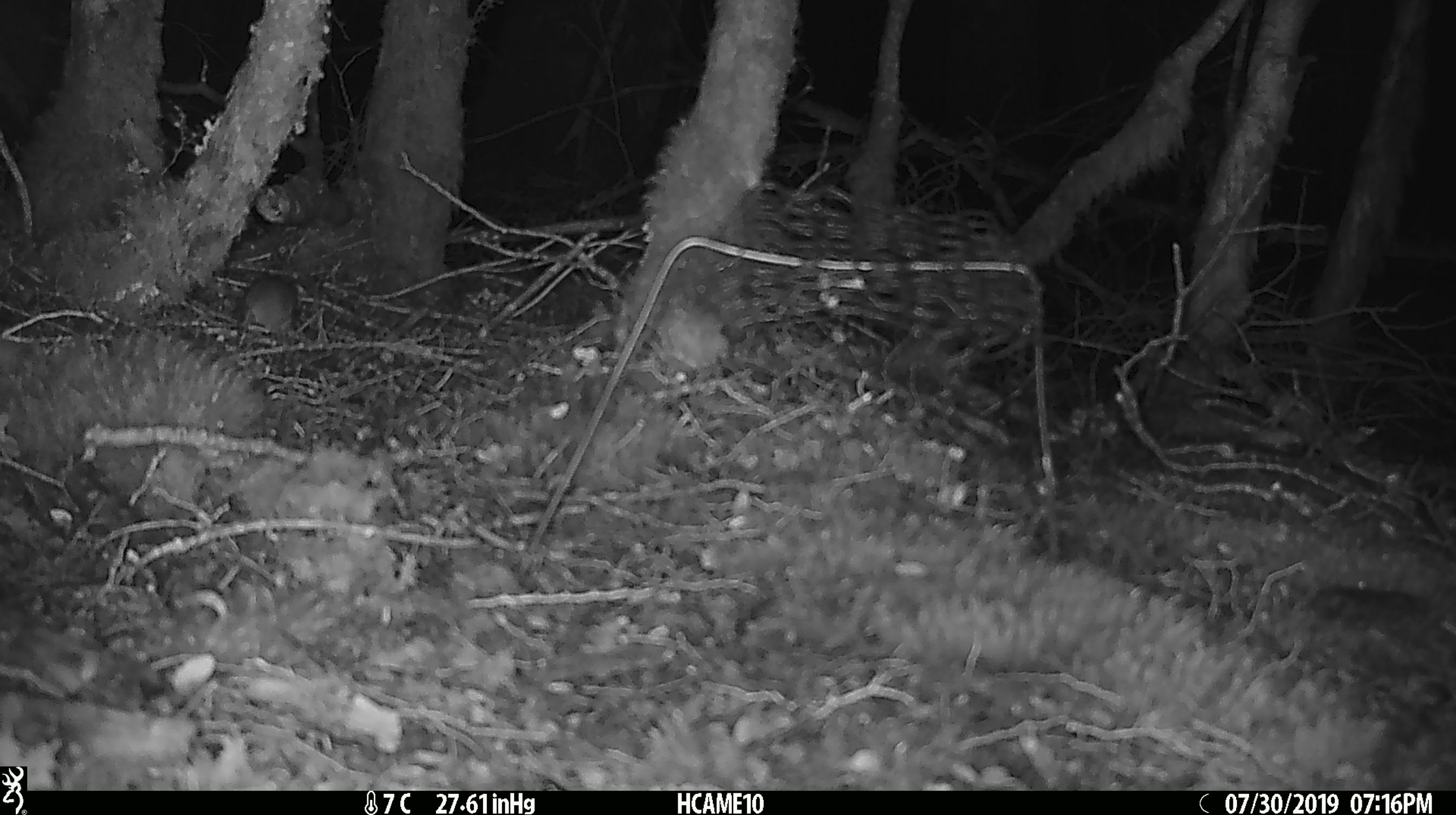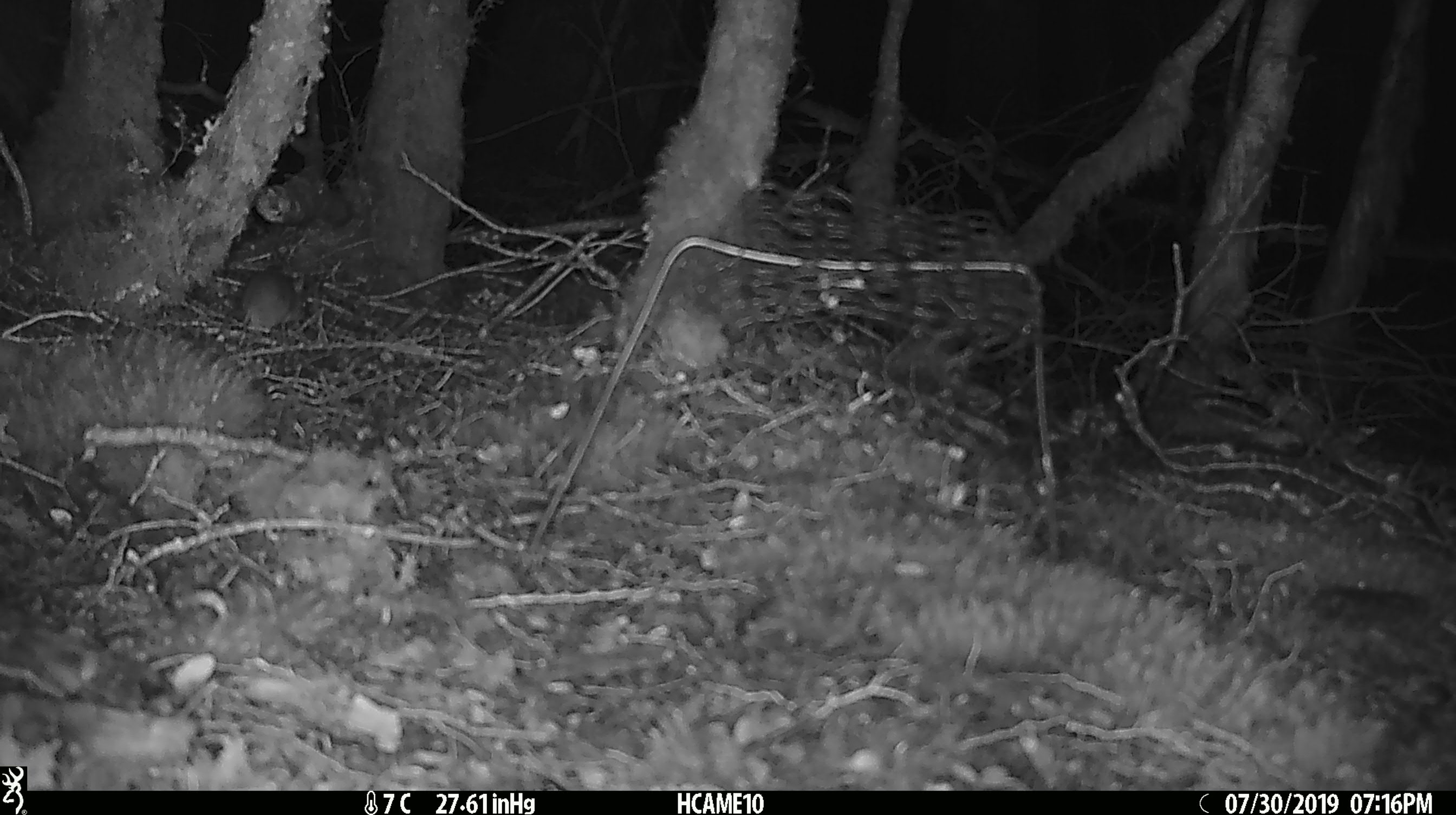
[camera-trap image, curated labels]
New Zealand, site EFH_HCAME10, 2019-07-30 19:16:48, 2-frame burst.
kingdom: Animalia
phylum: Chordata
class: Mammalia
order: Rodentia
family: Muridae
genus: Mus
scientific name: Mus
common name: mouse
Mouse (Mus).